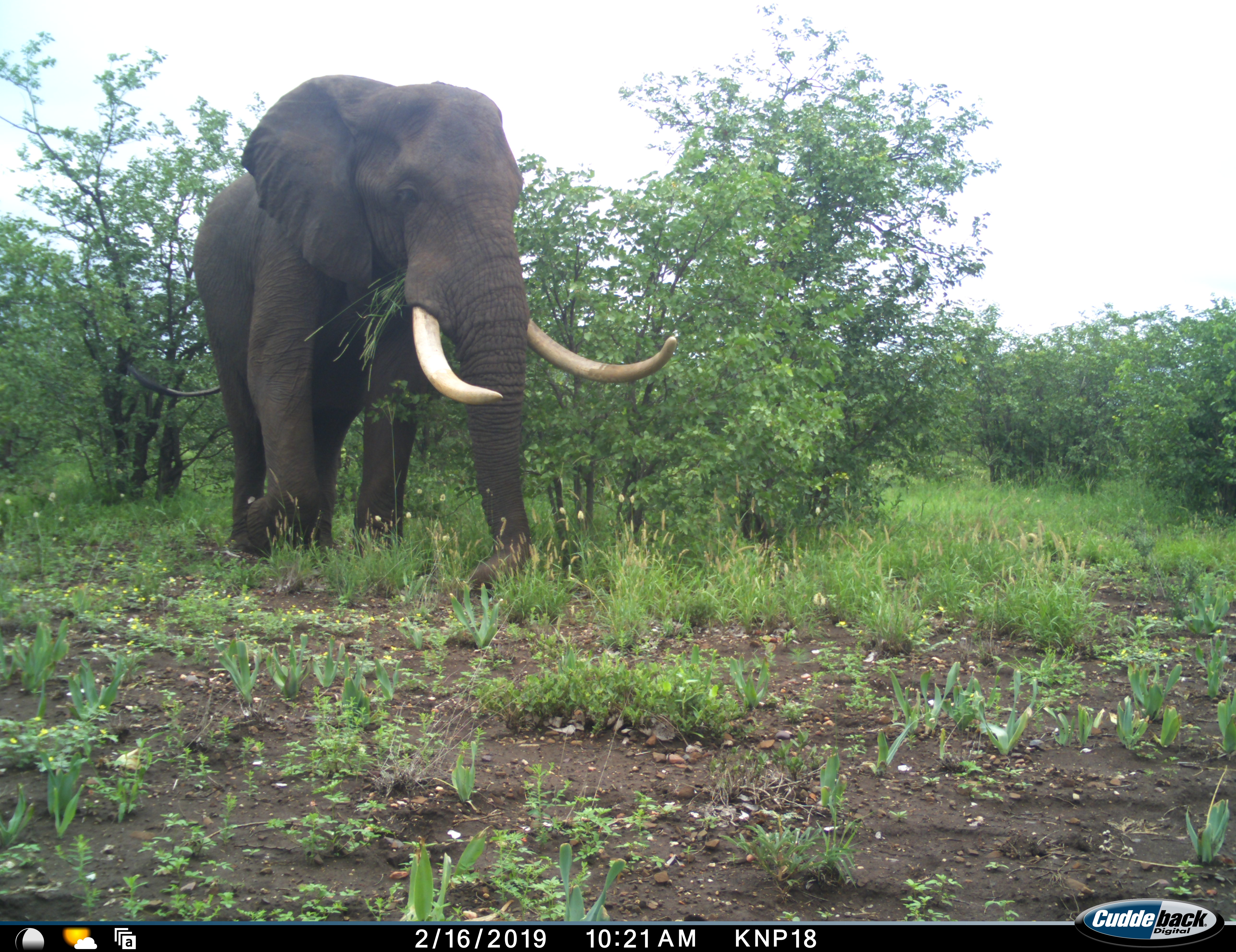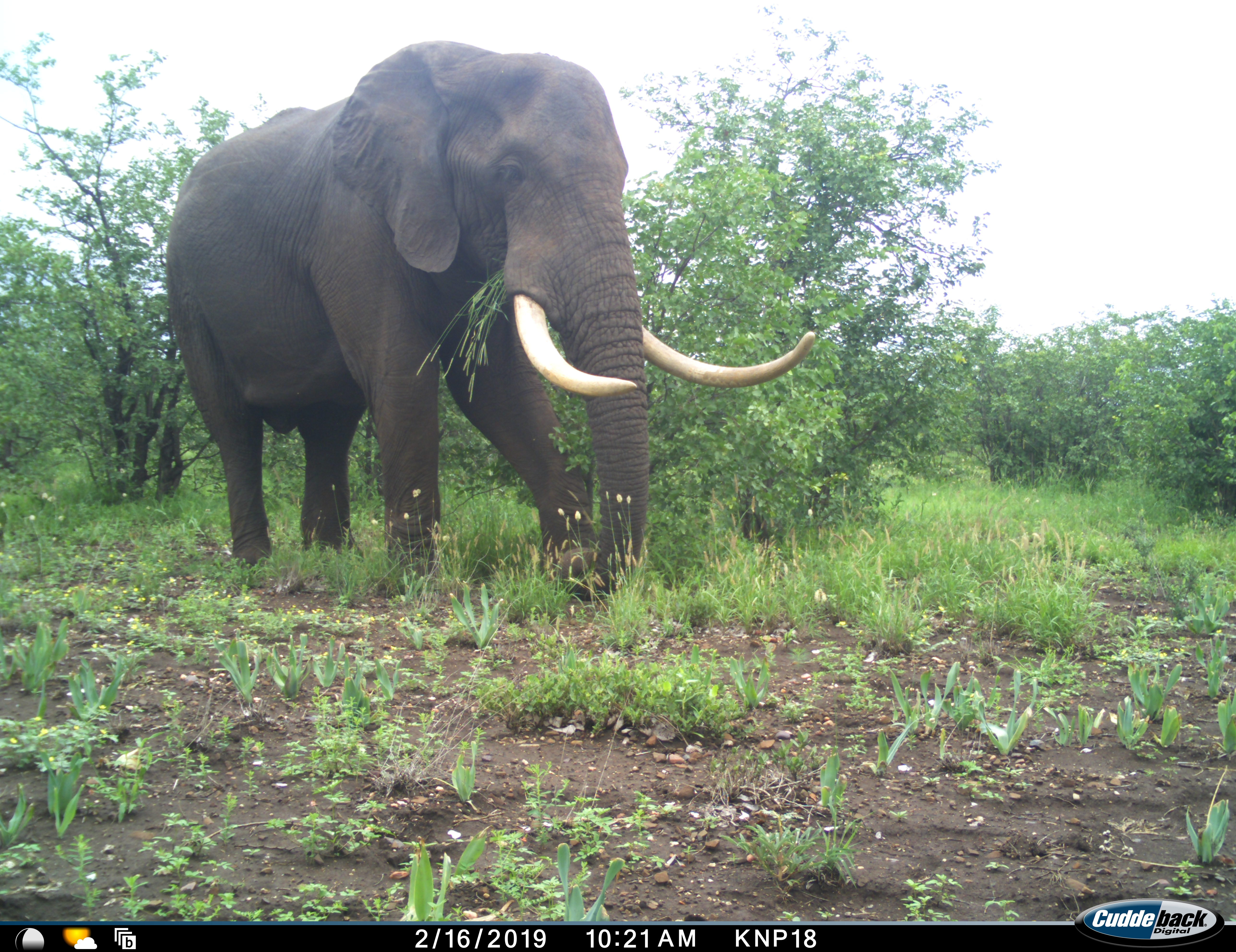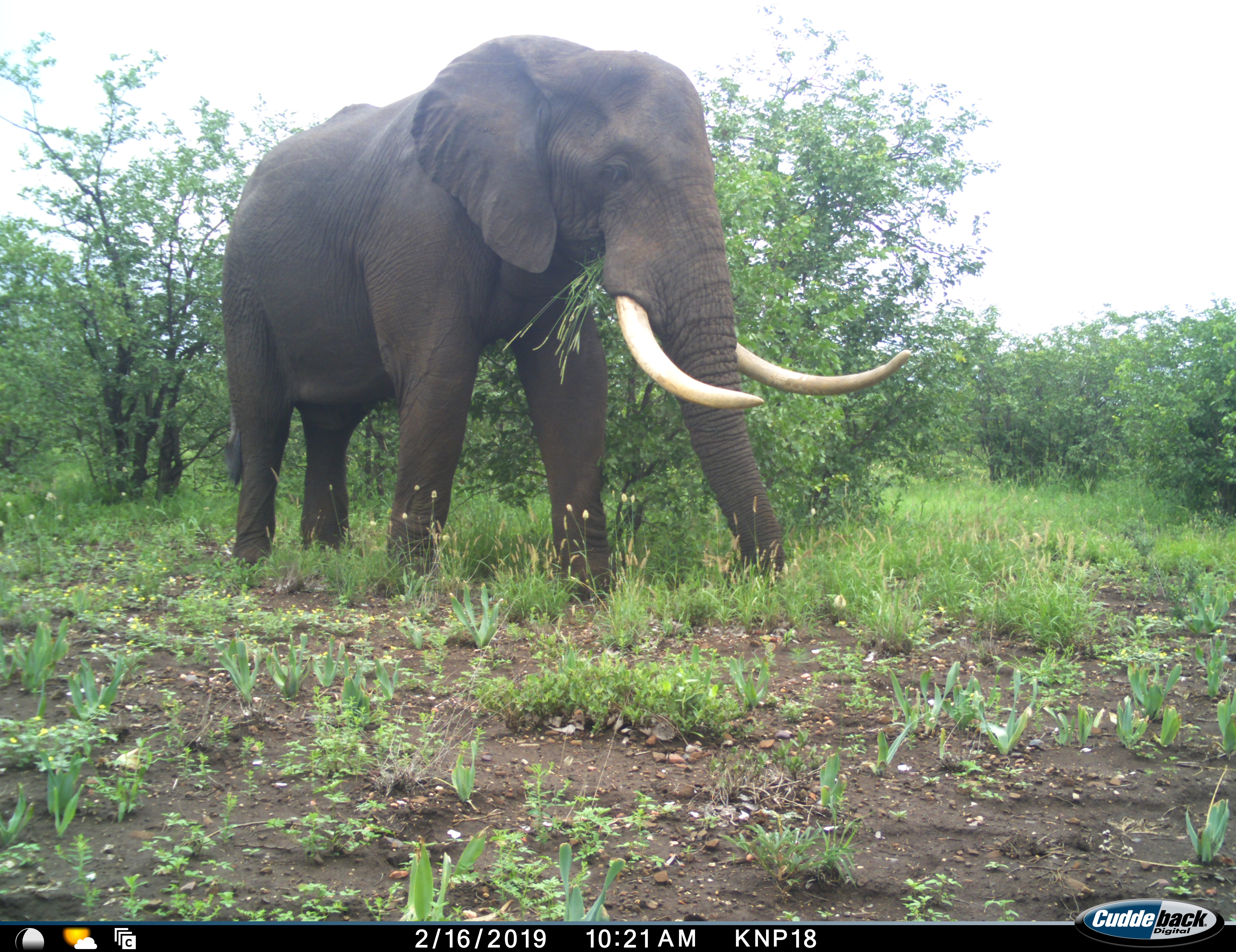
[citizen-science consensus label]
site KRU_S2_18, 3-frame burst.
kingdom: Animalia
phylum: Chordata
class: Mammalia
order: Proboscidea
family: Elephantidae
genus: Loxodonta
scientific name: Loxodonta africana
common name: african bush elephant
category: elephant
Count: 1.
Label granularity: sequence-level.